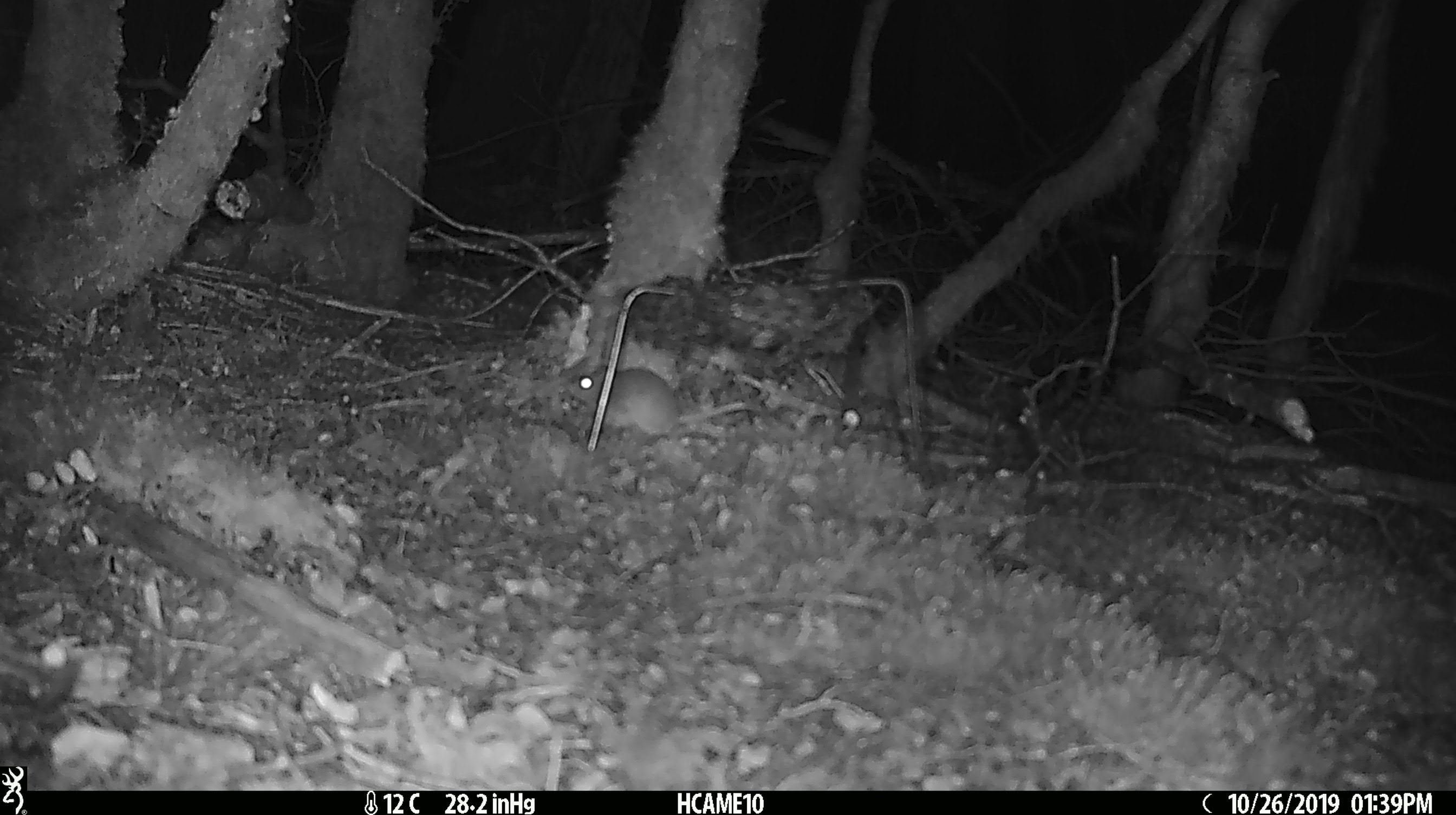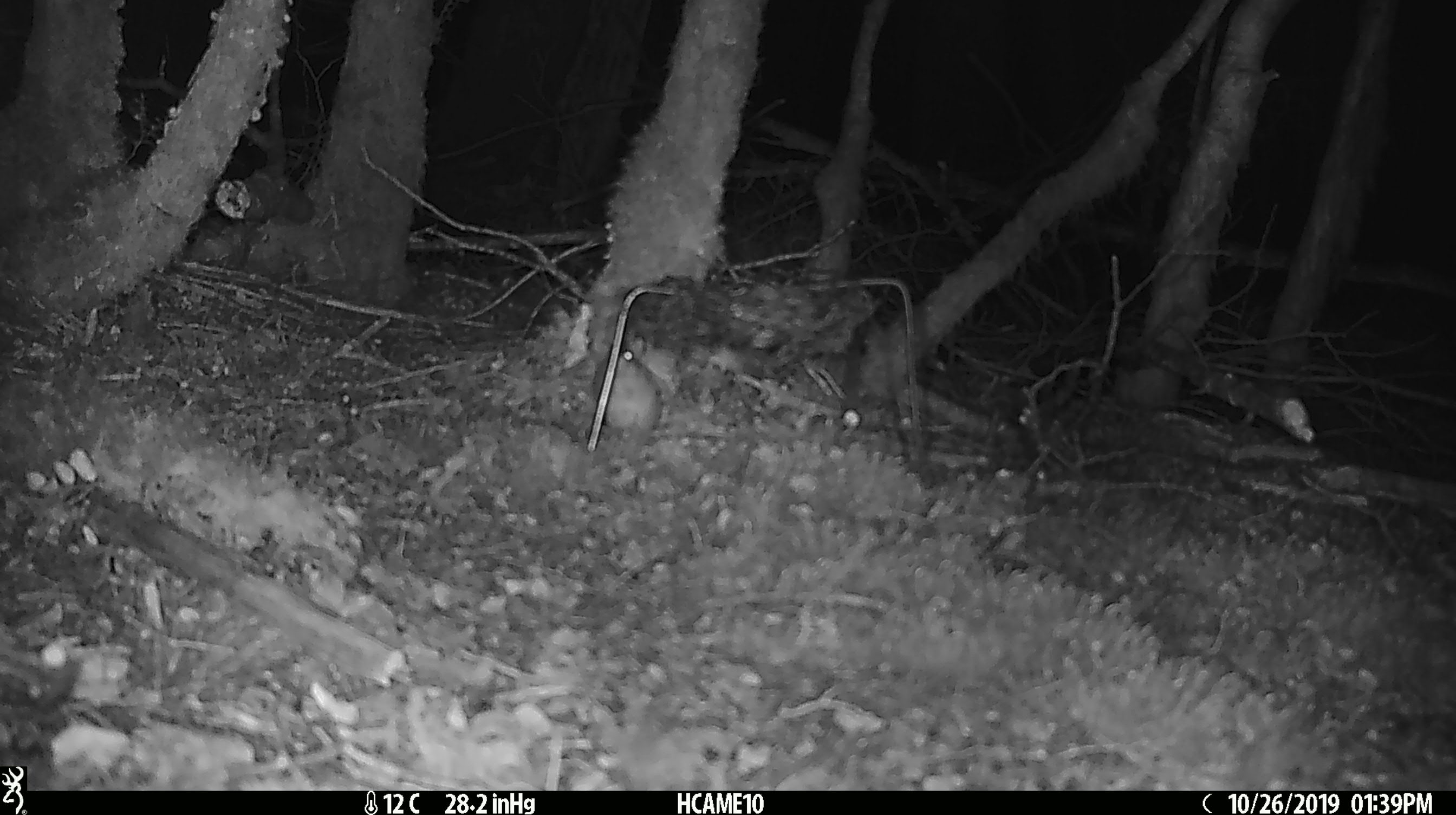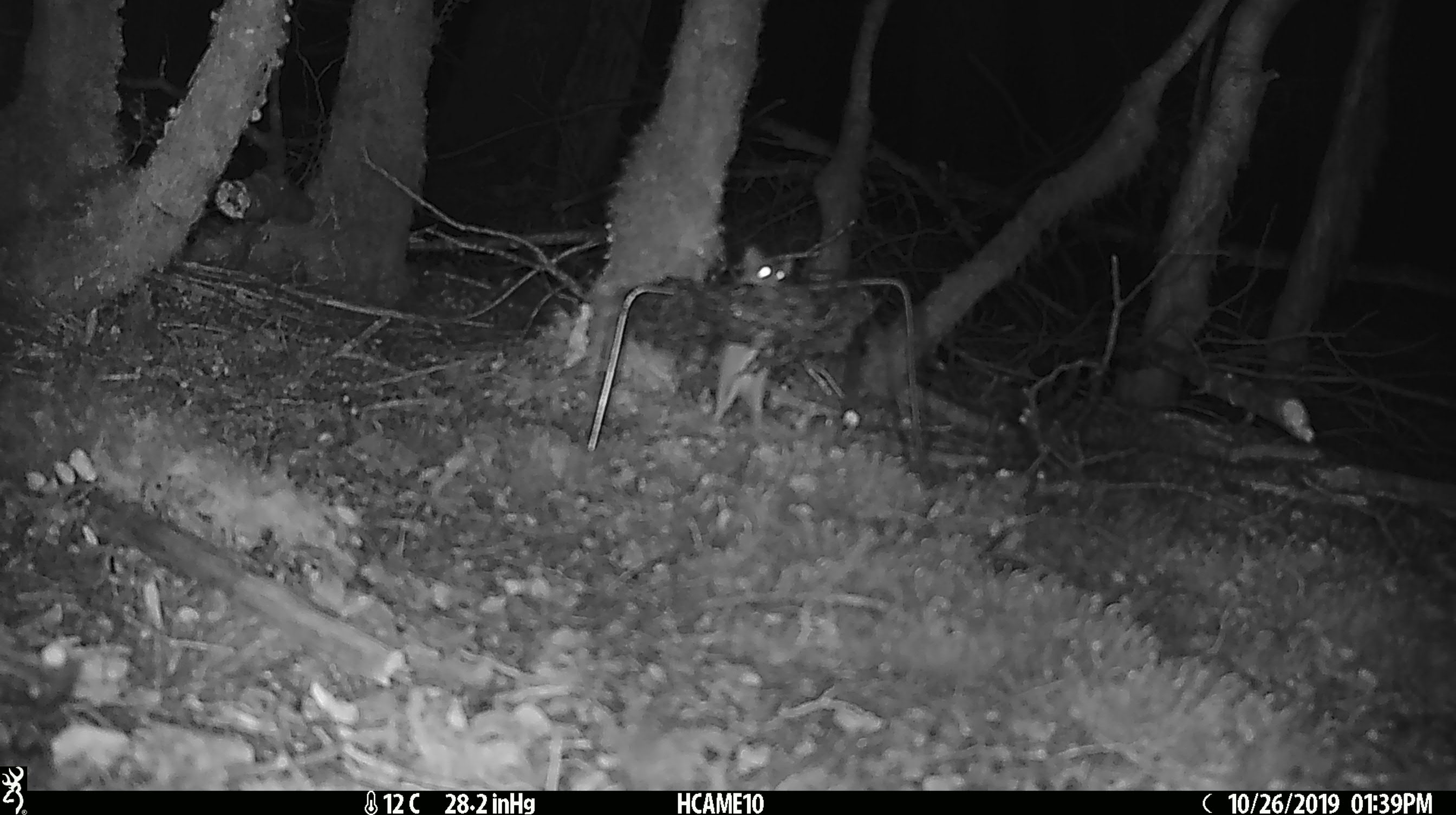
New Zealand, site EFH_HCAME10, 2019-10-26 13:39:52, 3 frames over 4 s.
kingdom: Animalia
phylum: Chordata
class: Mammalia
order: Rodentia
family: Muridae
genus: Mus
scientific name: Mus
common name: mouse